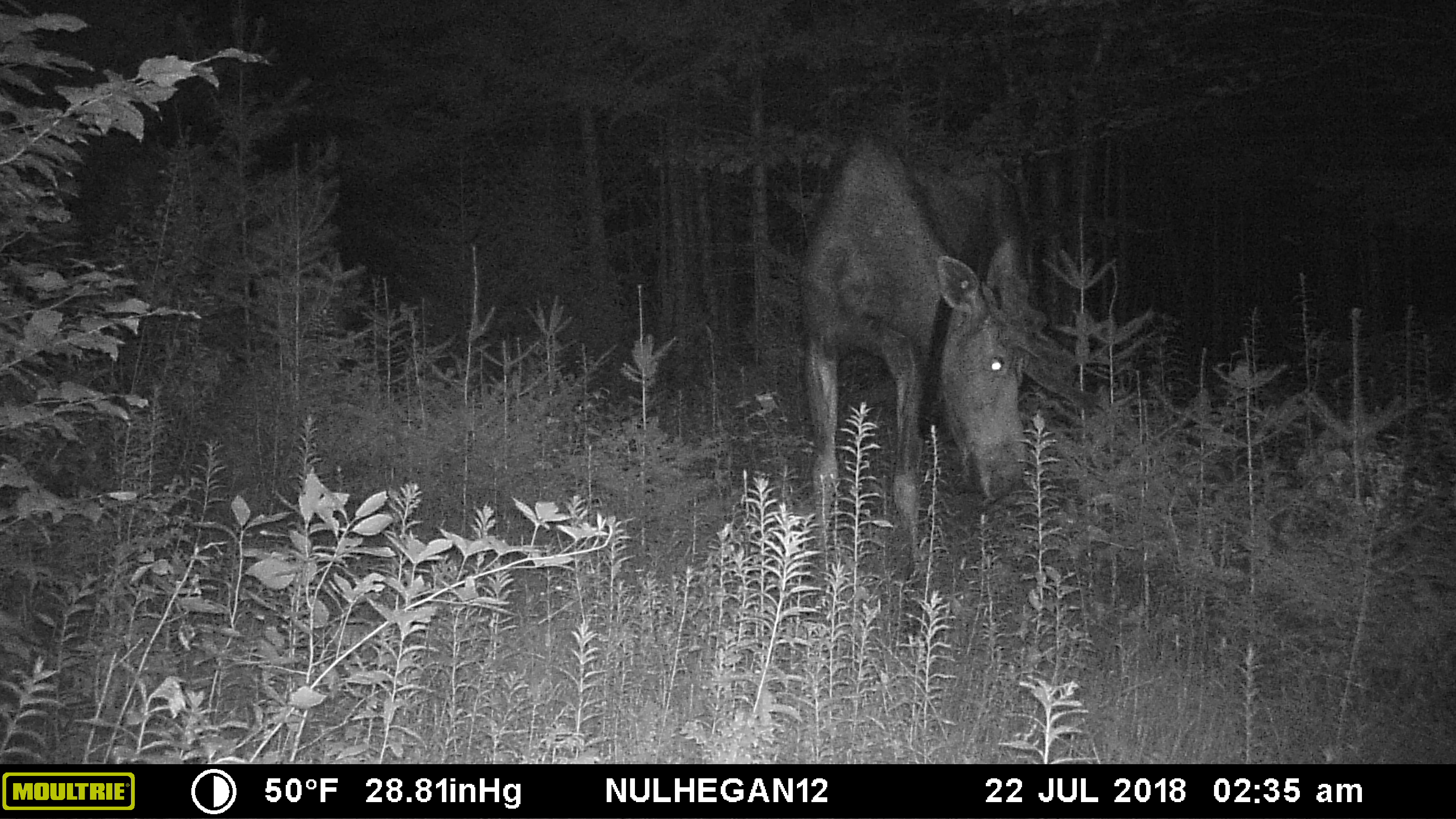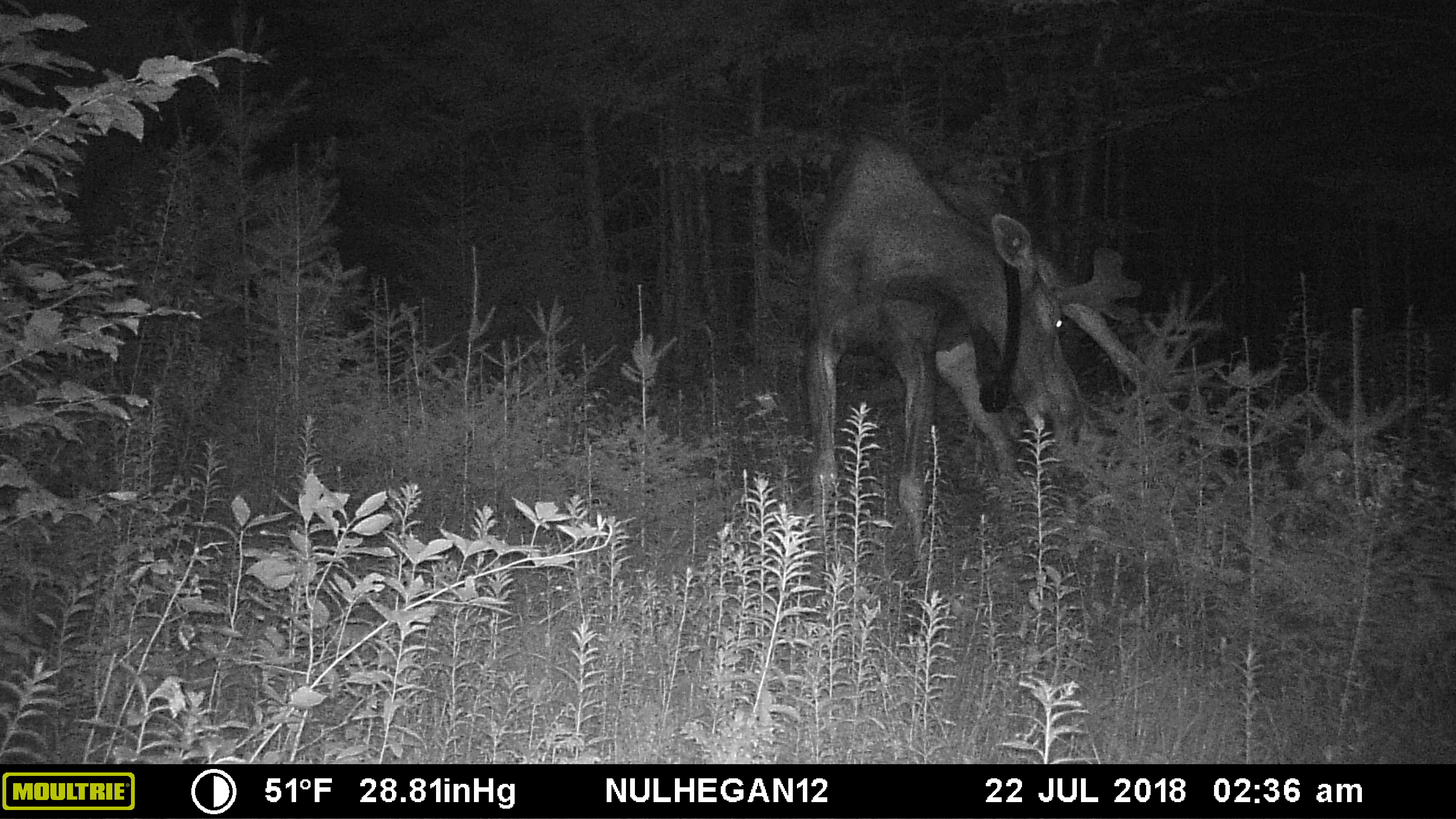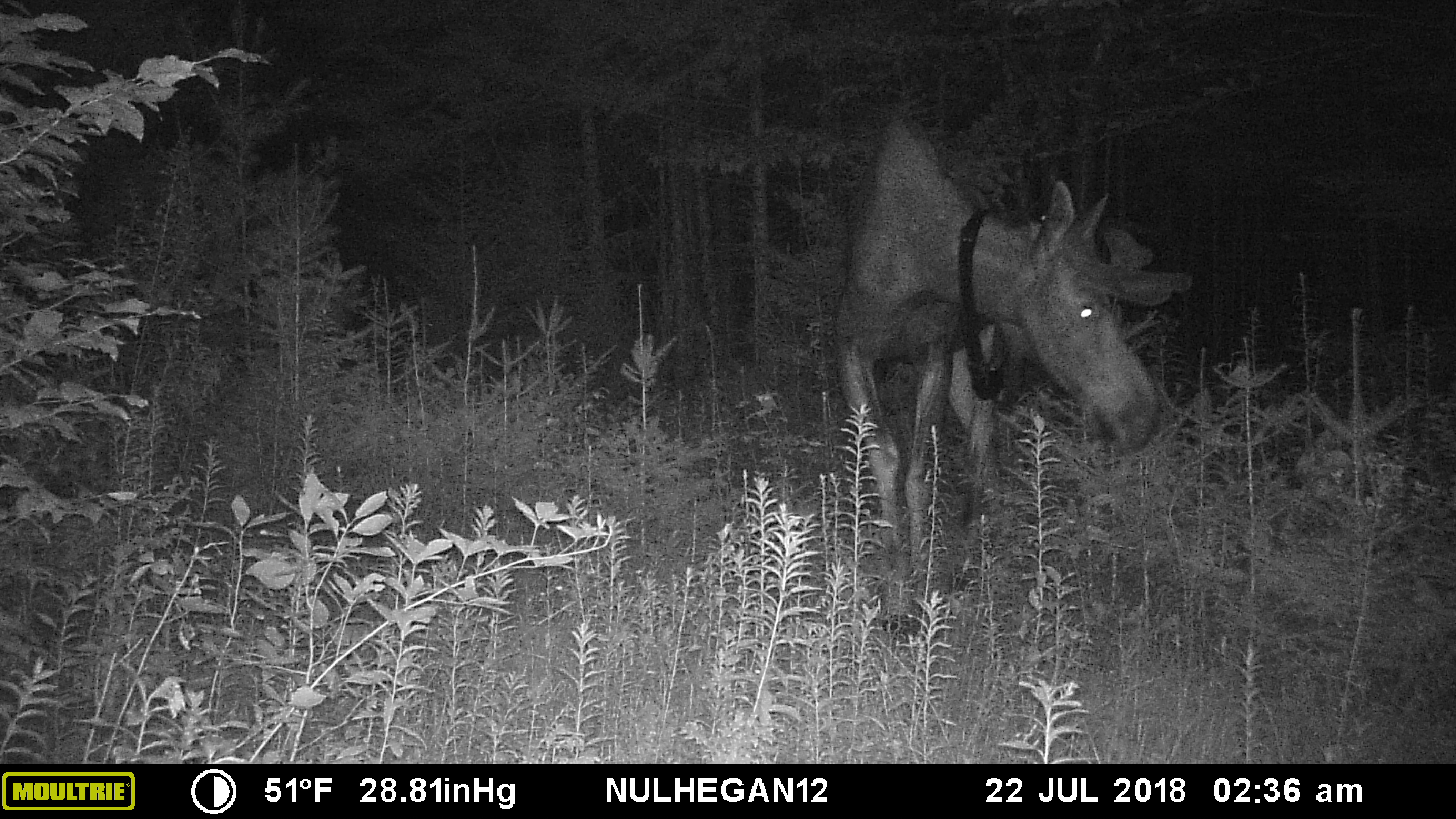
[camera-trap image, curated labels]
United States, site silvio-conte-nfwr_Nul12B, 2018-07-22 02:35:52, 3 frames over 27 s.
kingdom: Animalia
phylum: Chordata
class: Mammalia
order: Artiodactyla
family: Cervidae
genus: Alces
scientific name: Alces alces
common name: moose